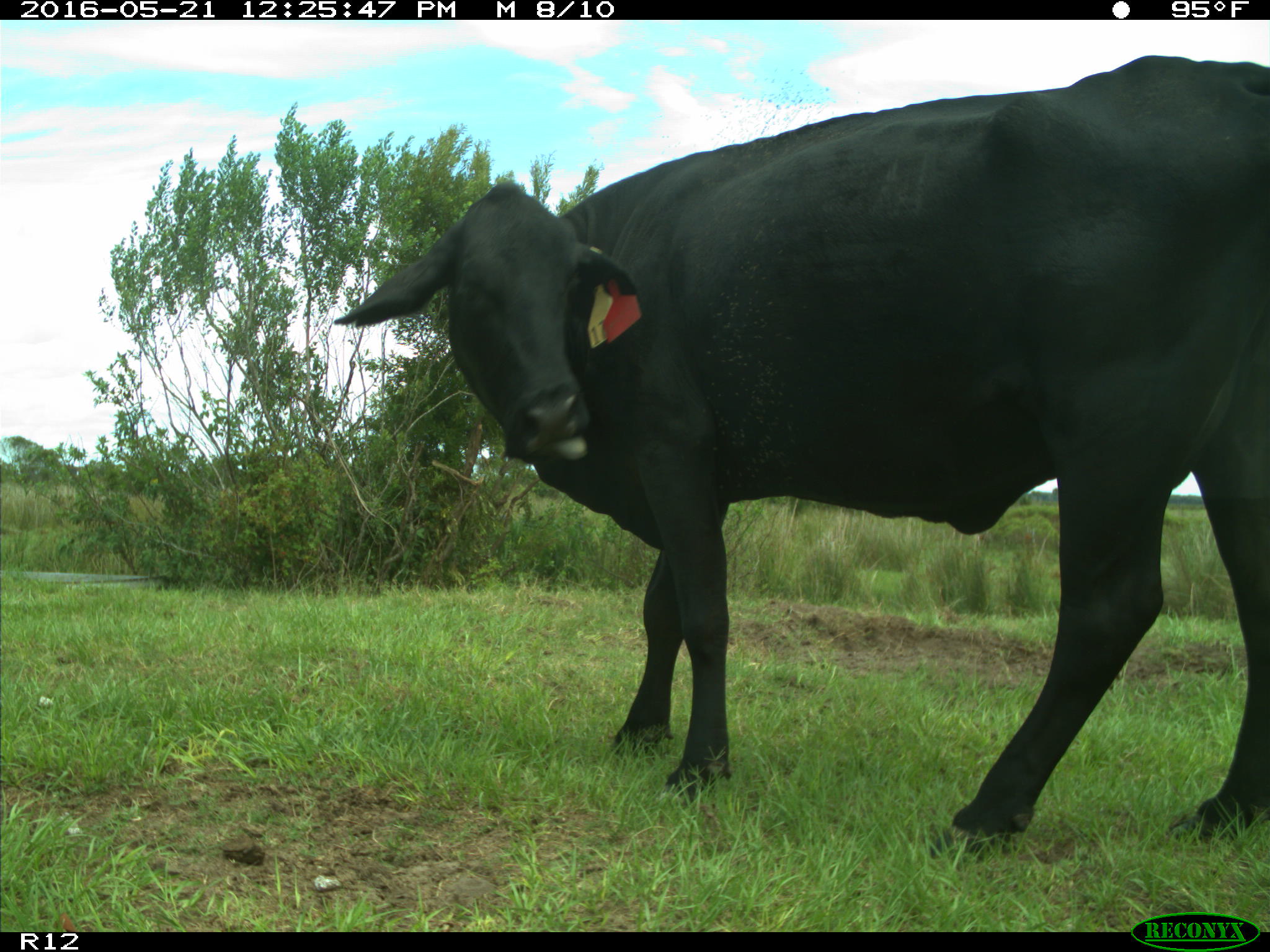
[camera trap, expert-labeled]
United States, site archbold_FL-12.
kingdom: Animalia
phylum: Chordata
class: Mammalia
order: Artiodactyla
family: Bovidae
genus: Bos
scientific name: Bos taurus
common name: domestic cow